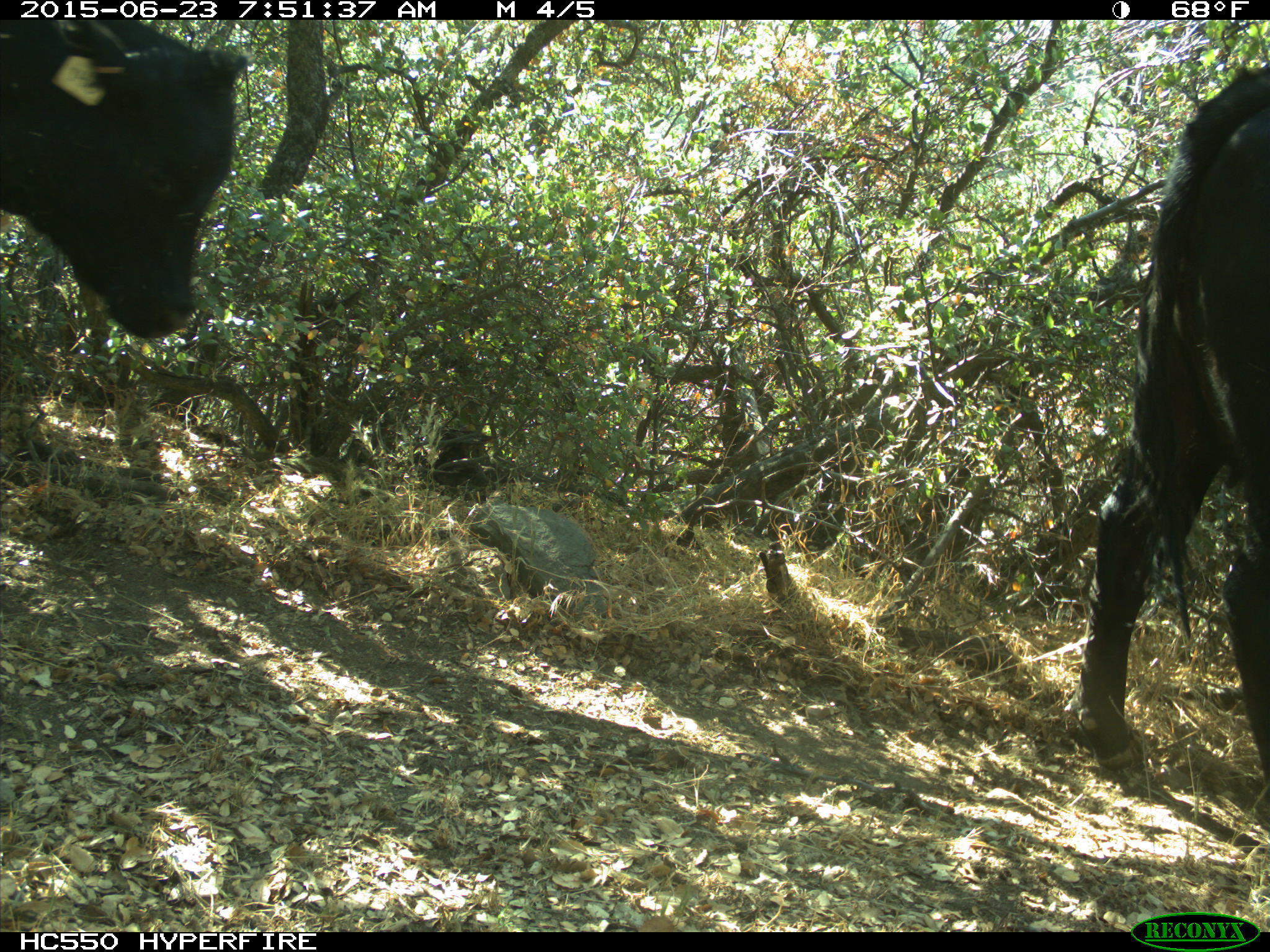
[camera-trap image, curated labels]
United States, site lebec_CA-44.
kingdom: Animalia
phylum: Chordata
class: Mammalia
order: Artiodactyla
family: Bovidae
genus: Bos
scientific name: Bos taurus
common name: domestic cow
Bos taurus (domestic cow).